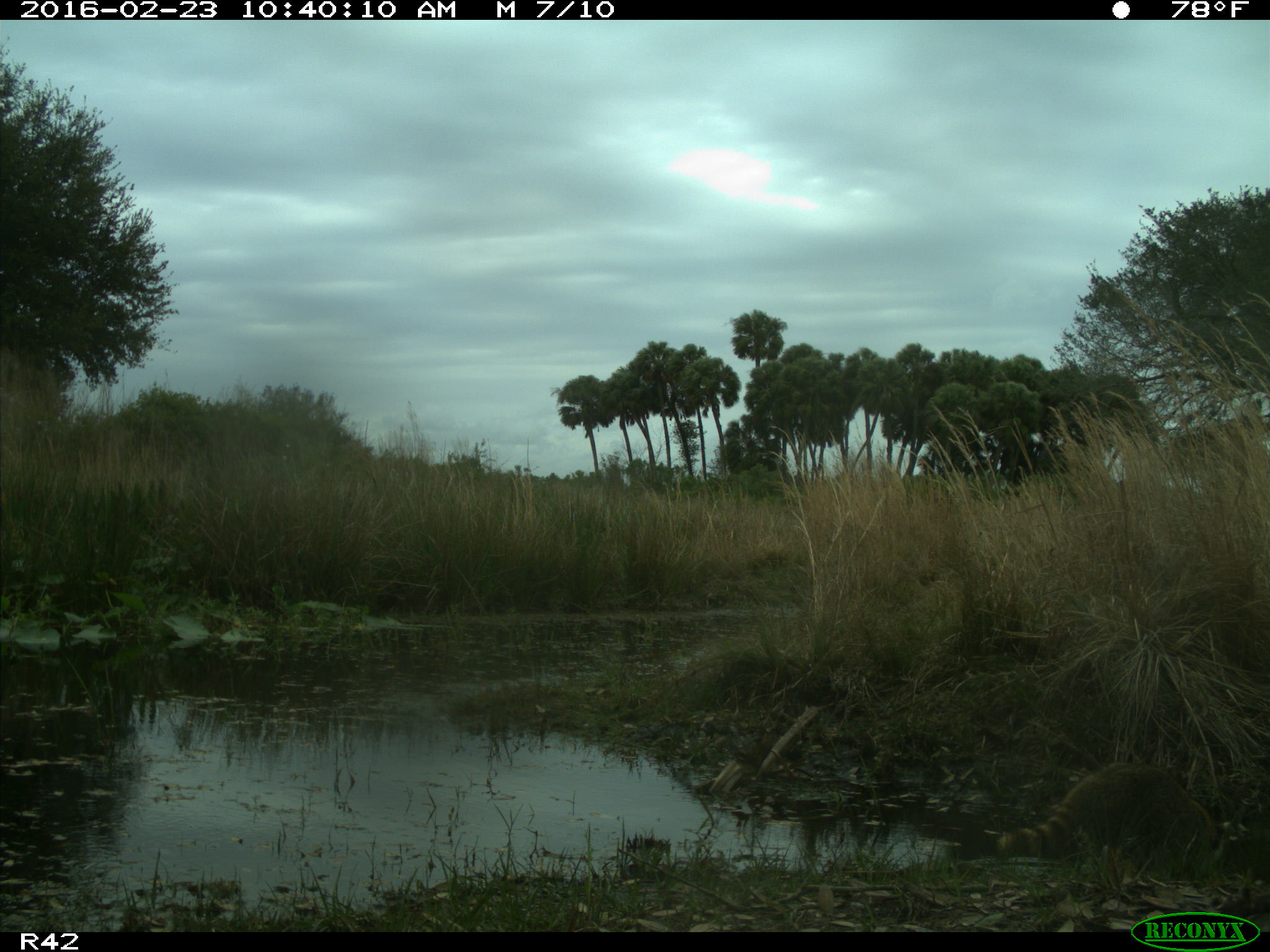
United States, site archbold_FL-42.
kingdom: Animalia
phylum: Chordata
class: Mammalia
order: Carnivora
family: Procyonidae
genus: Procyon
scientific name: Procyon lotor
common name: common raccoon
Procyon lotor (common raccoon).